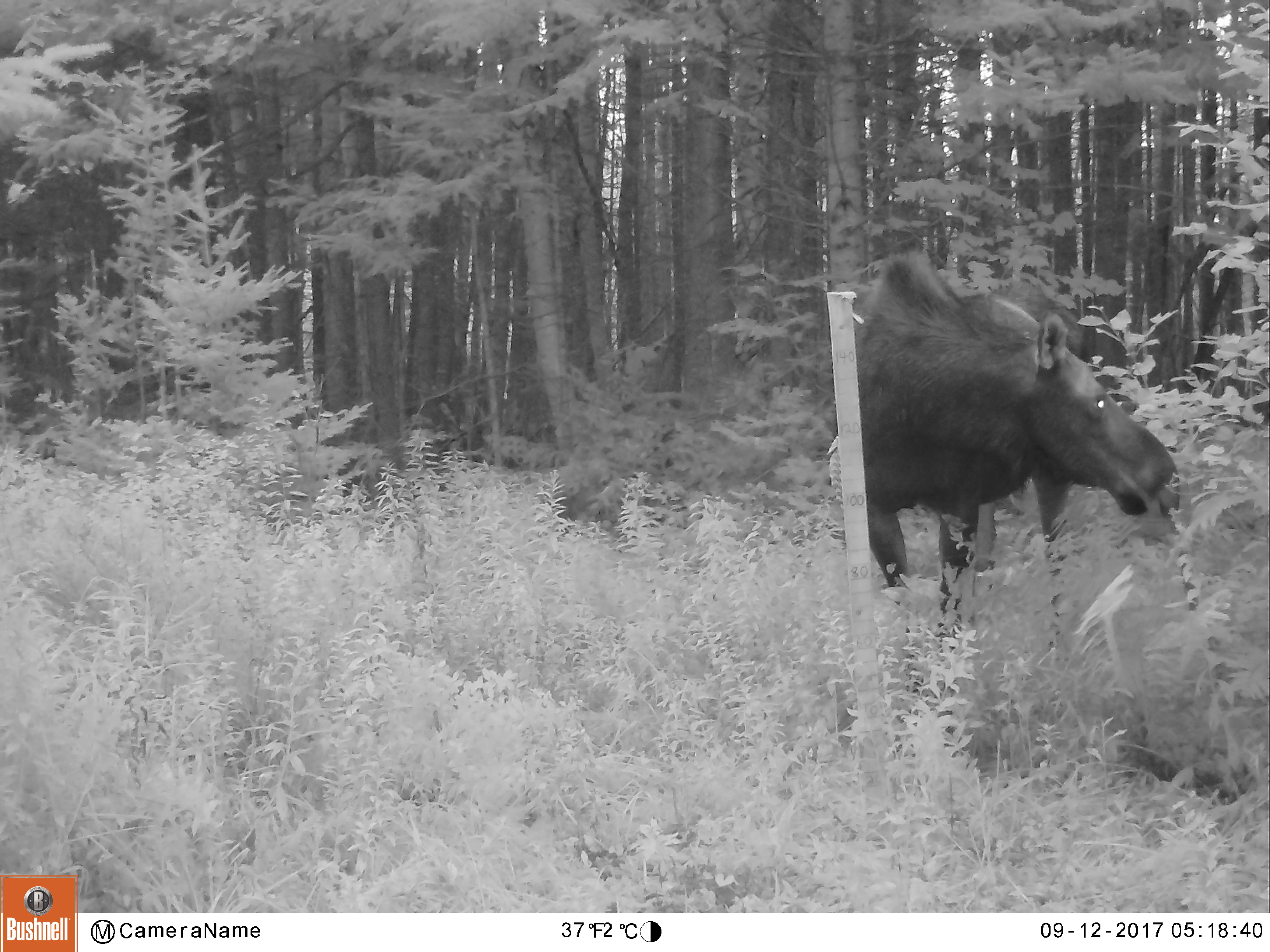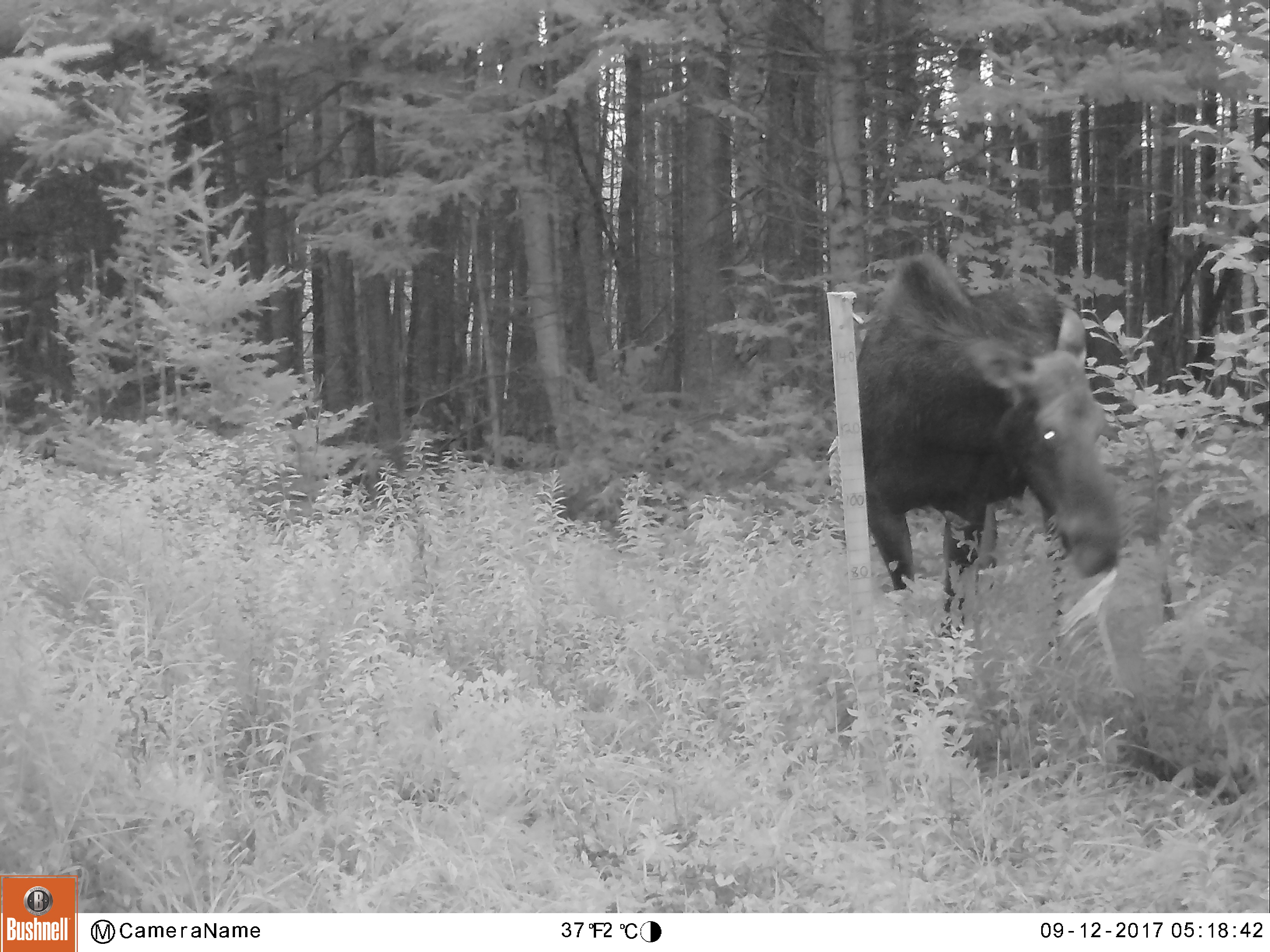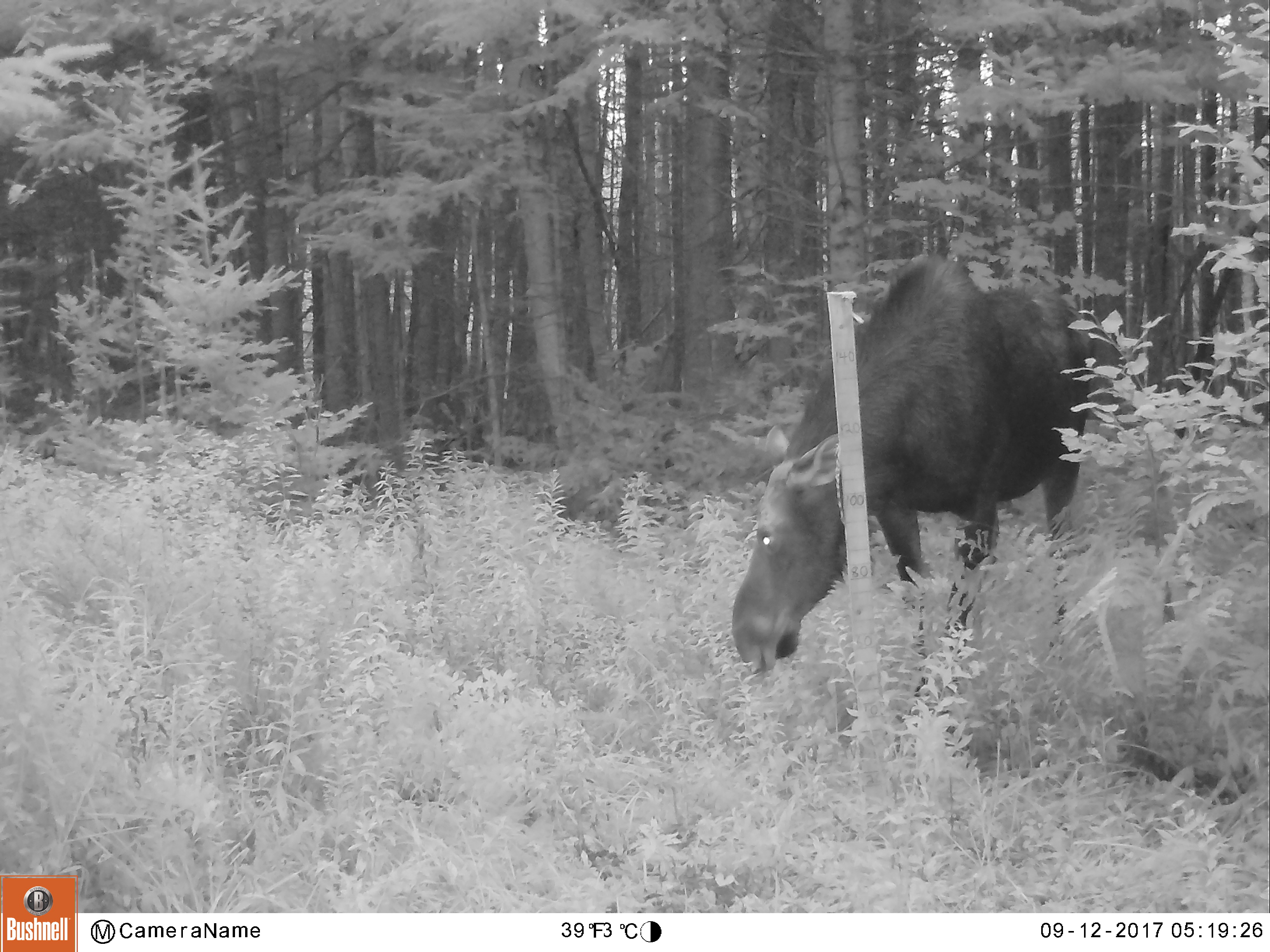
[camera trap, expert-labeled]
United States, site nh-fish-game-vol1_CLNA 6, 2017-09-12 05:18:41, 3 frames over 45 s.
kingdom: Animalia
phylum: Chordata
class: Mammalia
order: Artiodactyla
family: Cervidae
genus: Alces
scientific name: Alces alces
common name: moose